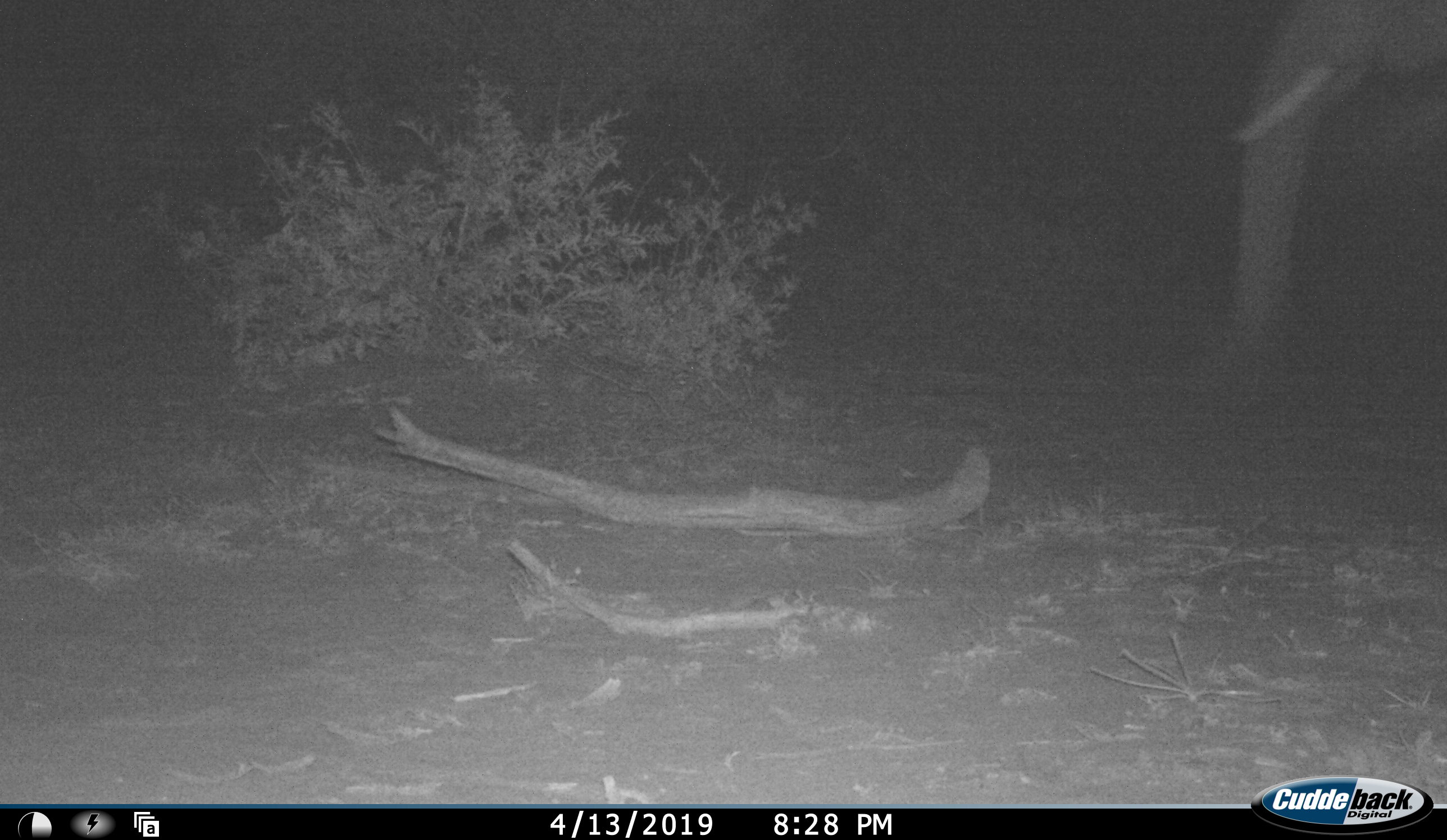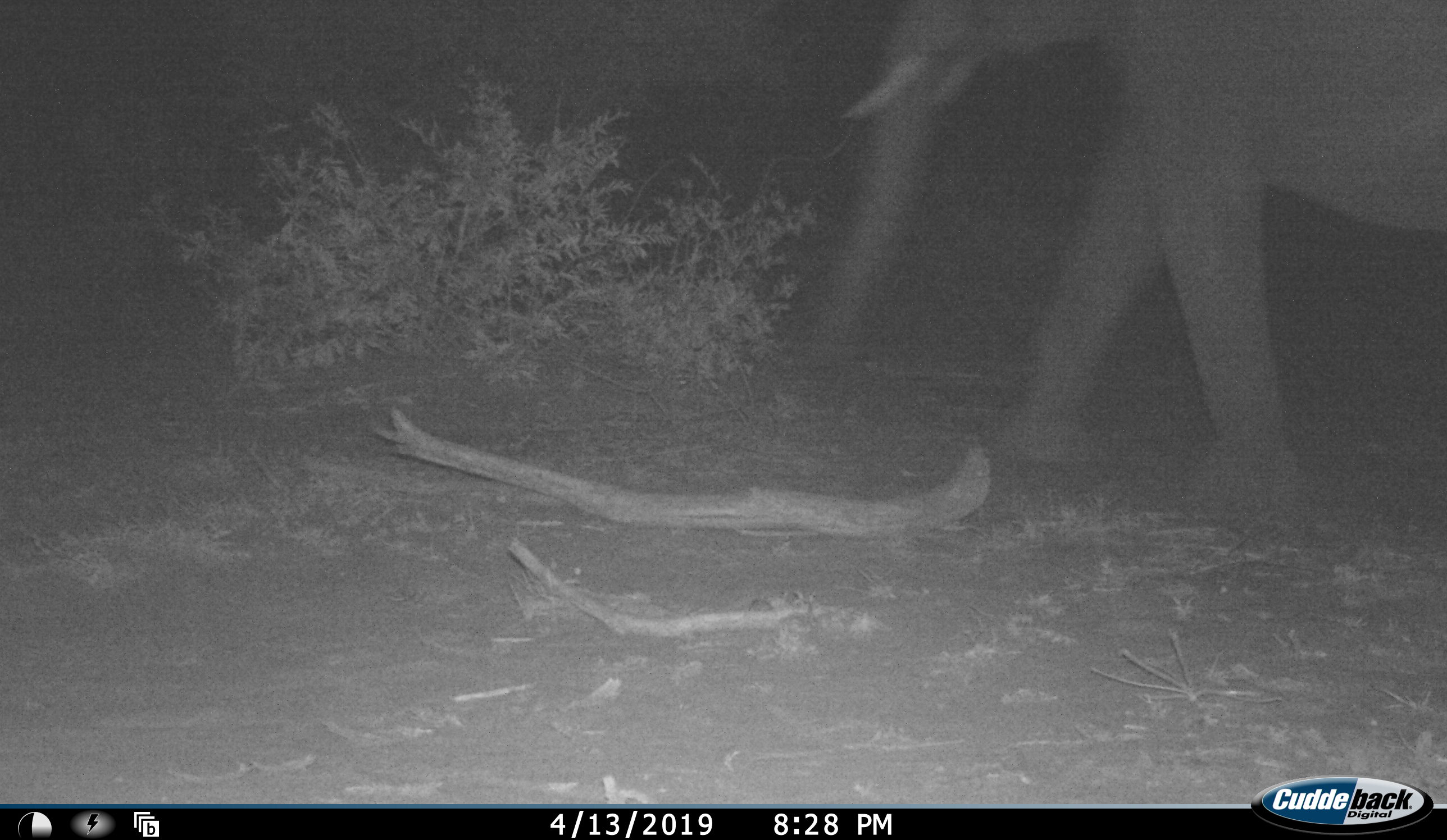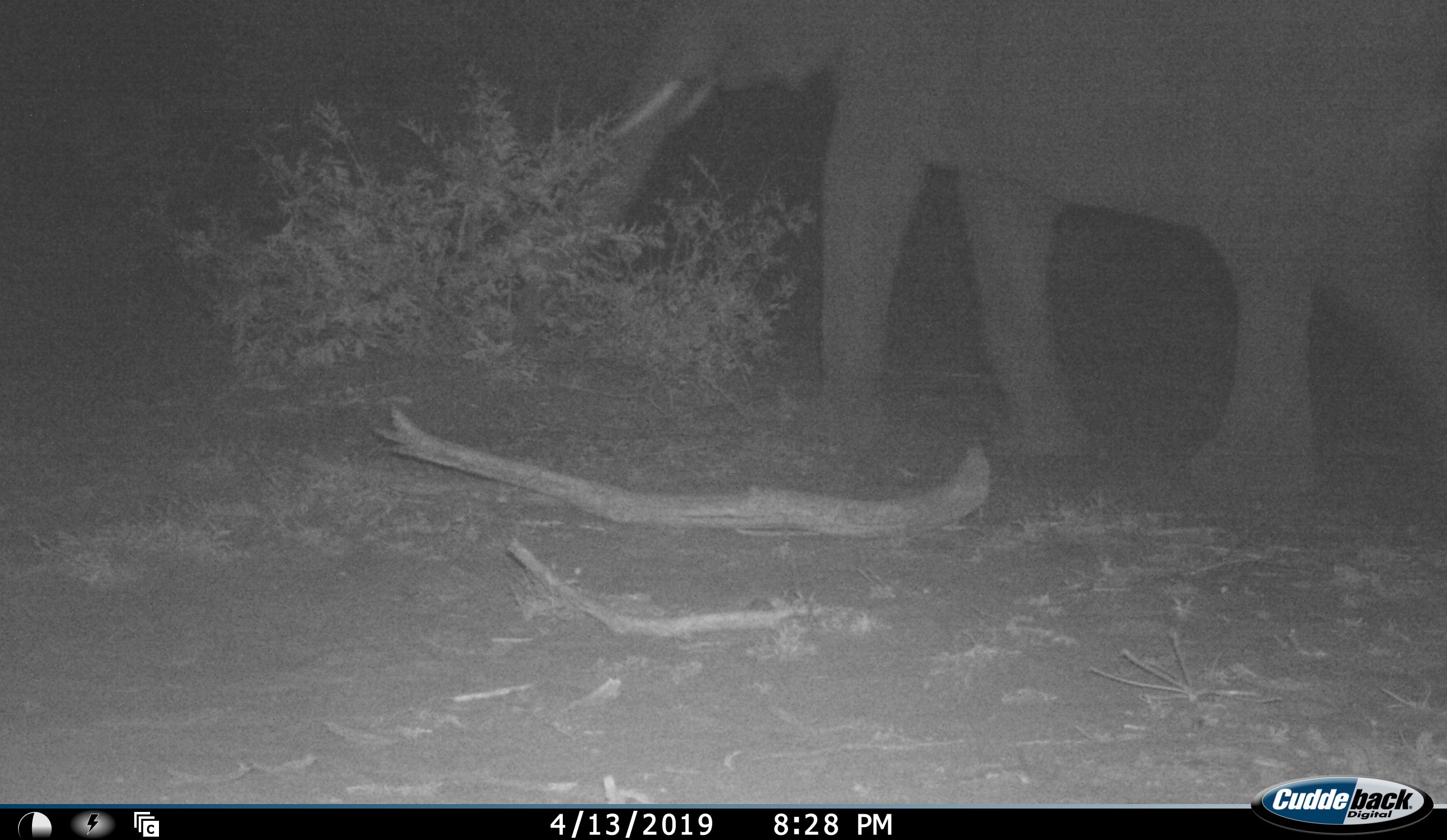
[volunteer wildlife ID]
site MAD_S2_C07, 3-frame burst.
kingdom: Animalia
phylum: Chordata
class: Mammalia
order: Proboscidea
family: Elephantidae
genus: Loxodonta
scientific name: Loxodonta africana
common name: african bush elephant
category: elephant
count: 1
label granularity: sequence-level